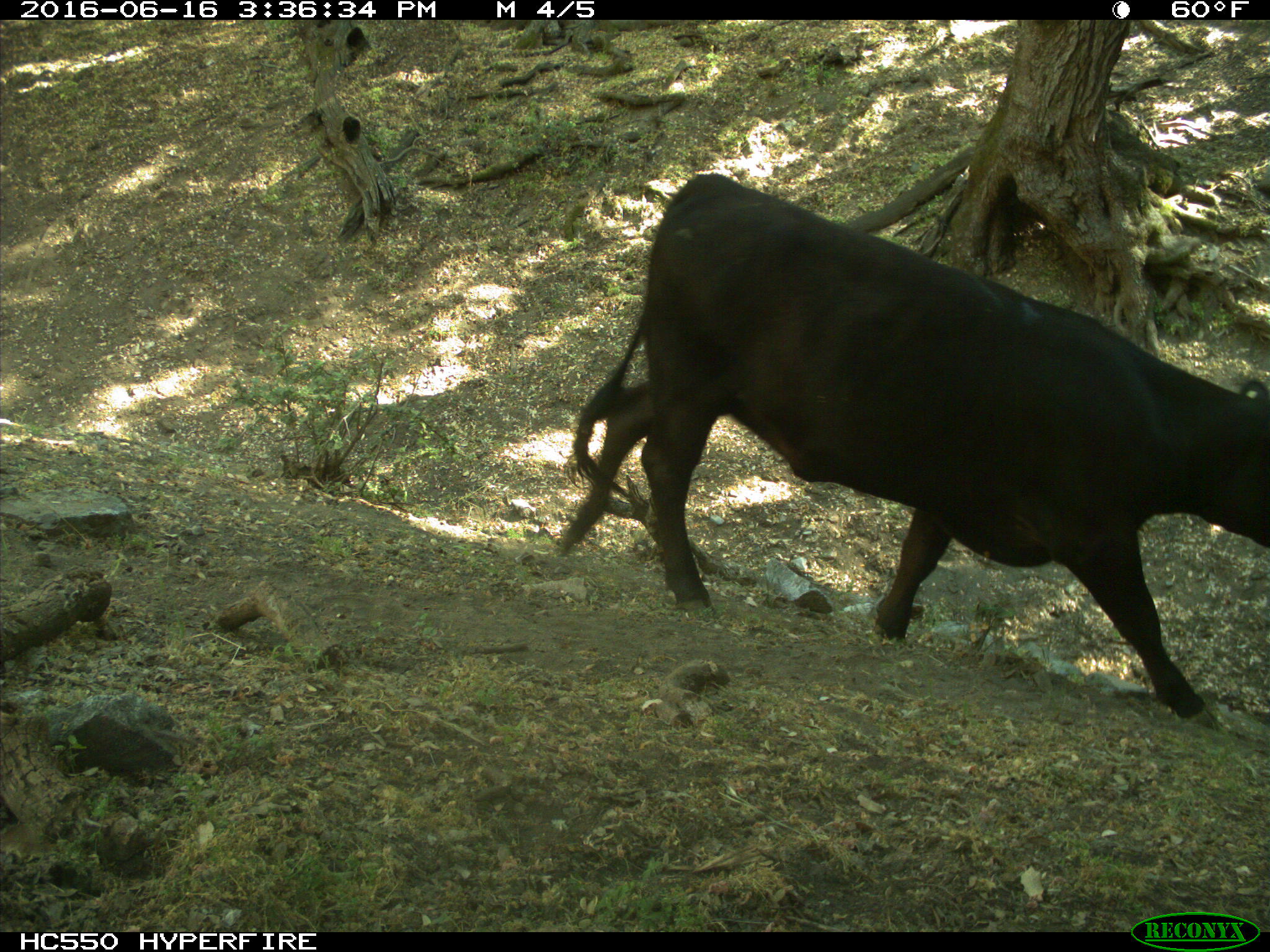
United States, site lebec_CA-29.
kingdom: Animalia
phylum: Chordata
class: Mammalia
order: Artiodactyla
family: Bovidae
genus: Bos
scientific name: Bos taurus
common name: domestic cow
Bos taurus (domestic cow).